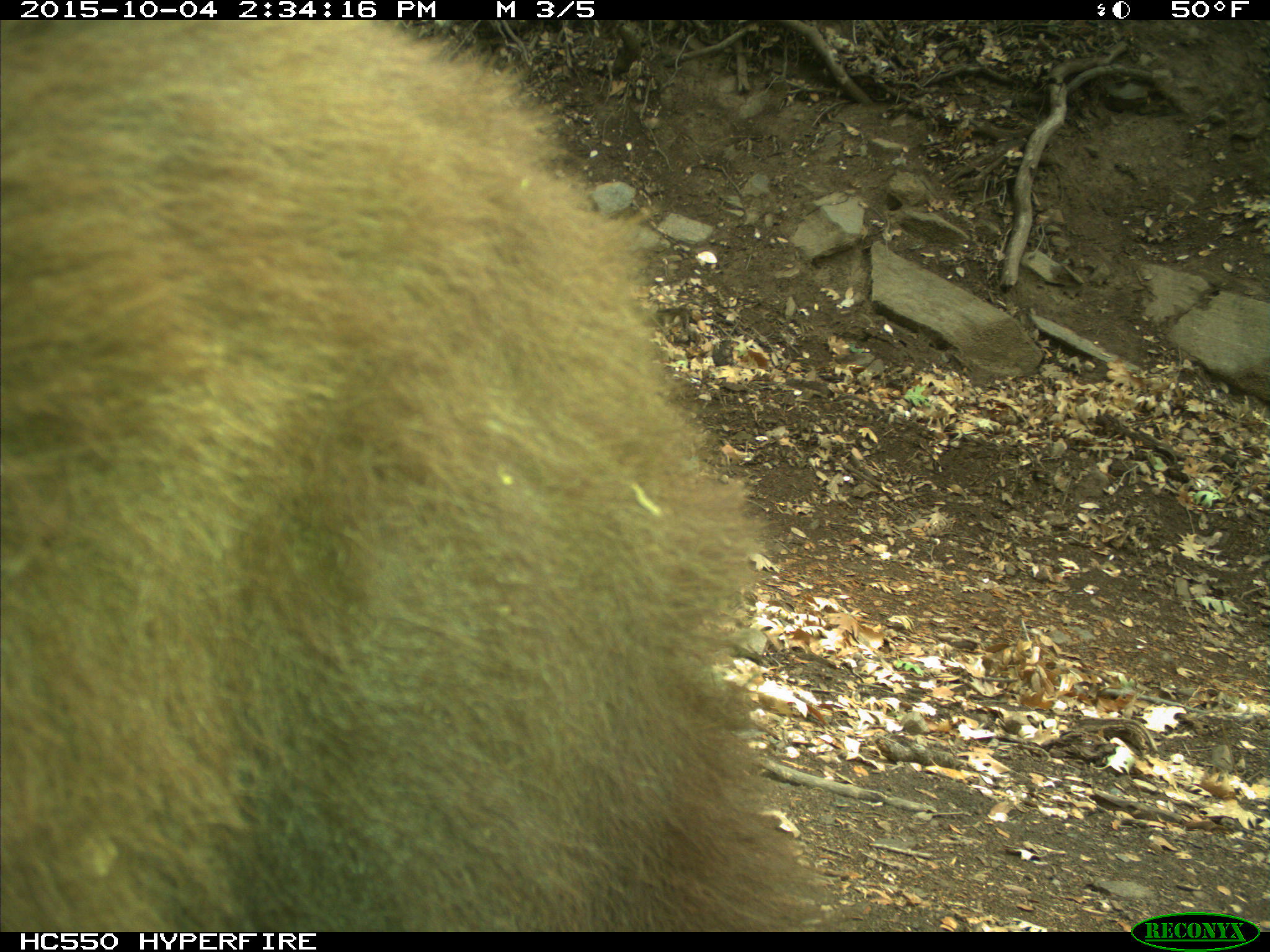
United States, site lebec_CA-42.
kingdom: Animalia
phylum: Chordata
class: Mammalia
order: Carnivora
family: Ursidae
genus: Ursus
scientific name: Ursus americanus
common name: american black bear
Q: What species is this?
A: Ursus americanus (american black bear).